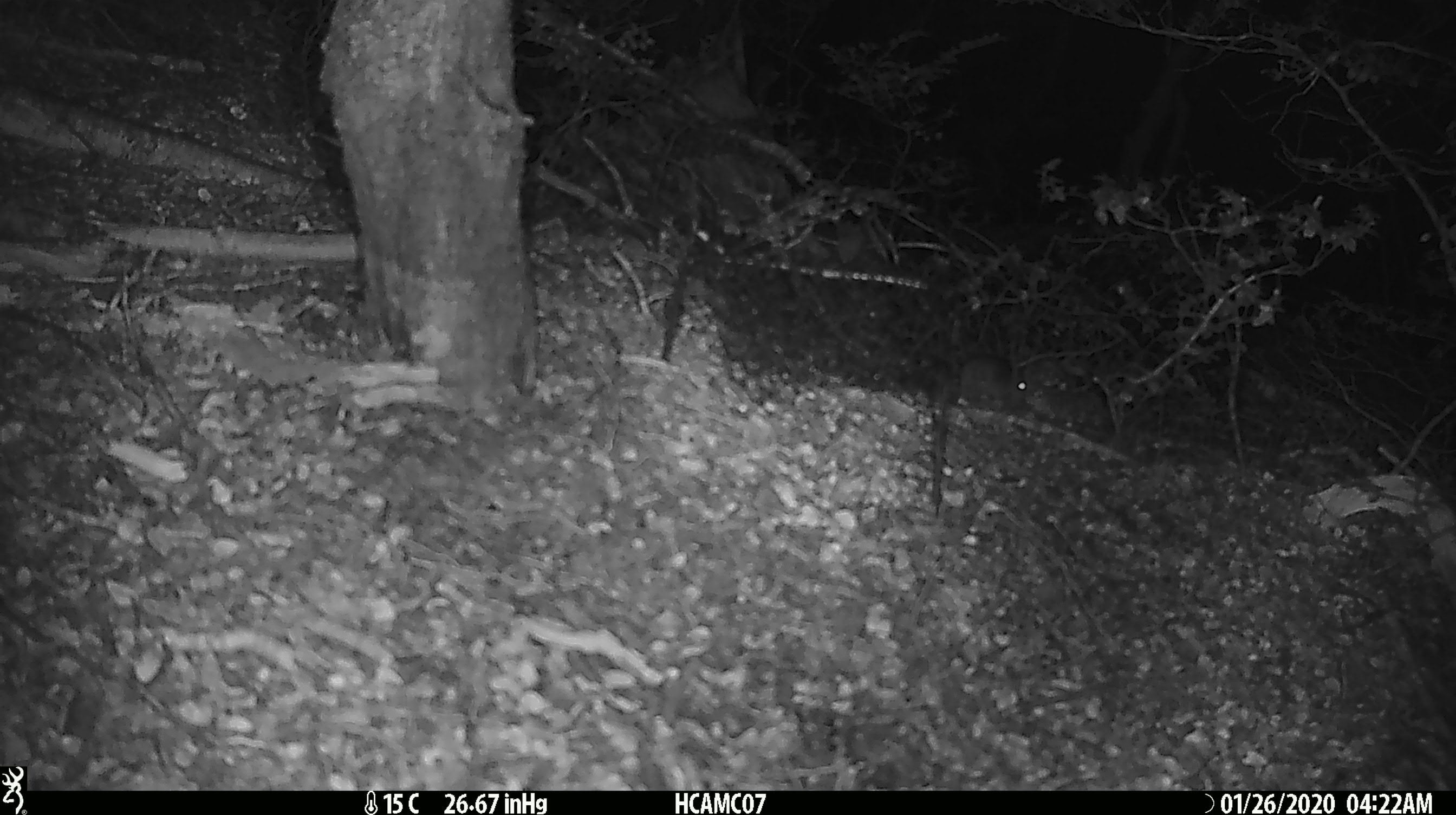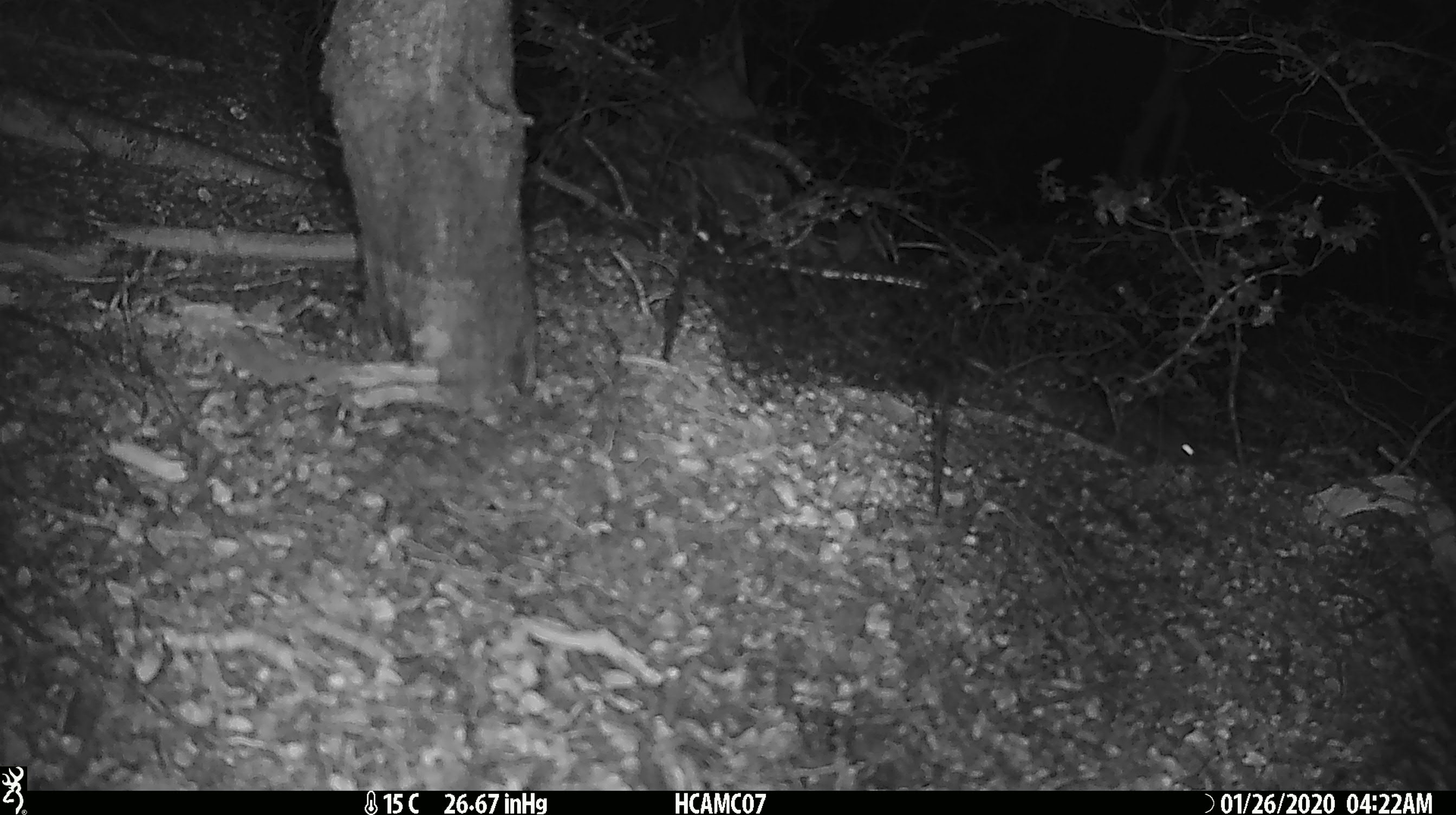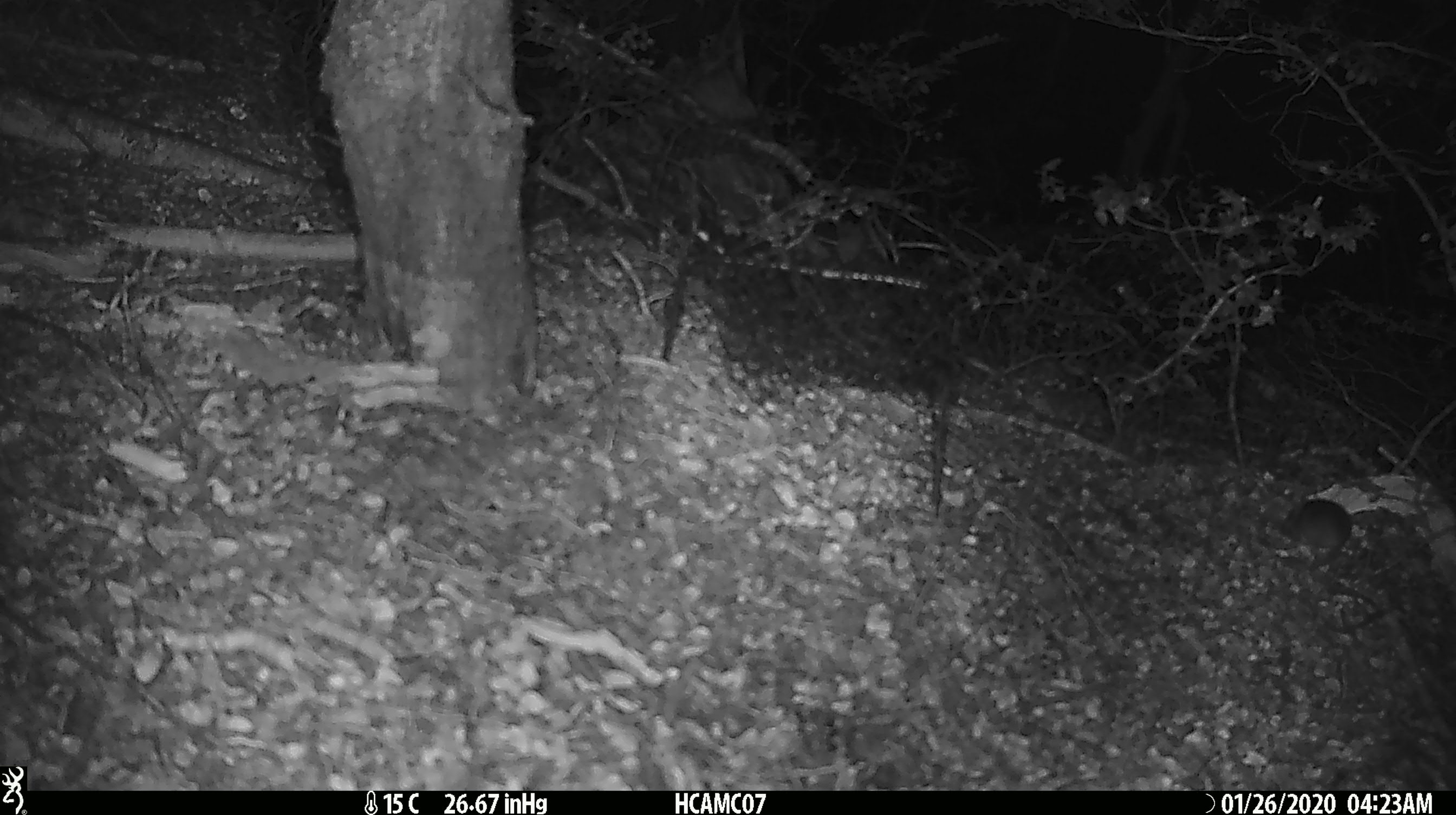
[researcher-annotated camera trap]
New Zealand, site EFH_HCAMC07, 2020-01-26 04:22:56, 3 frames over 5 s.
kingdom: Animalia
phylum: Chordata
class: Mammalia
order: Rodentia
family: Muridae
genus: Mus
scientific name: Mus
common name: mouse